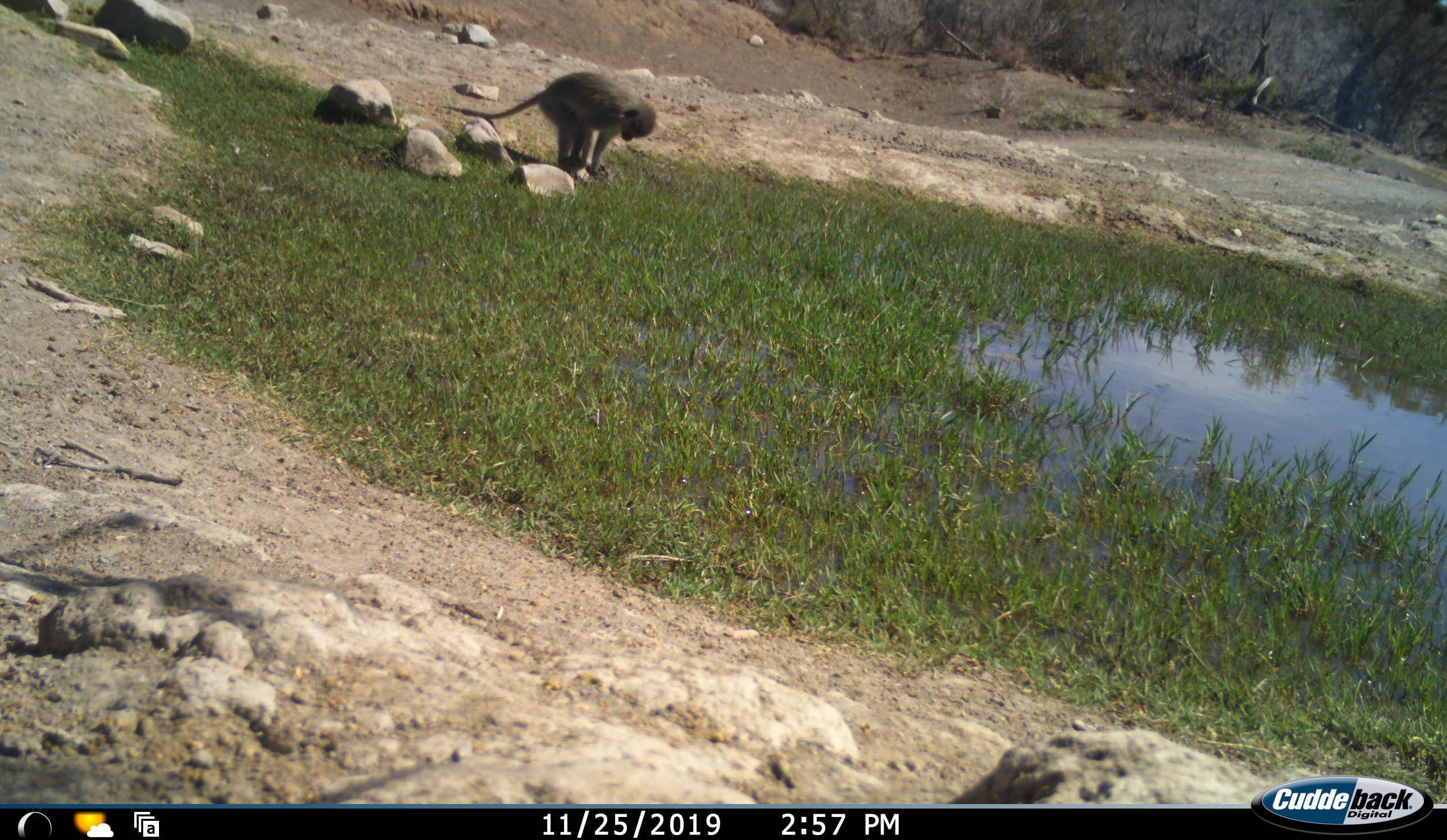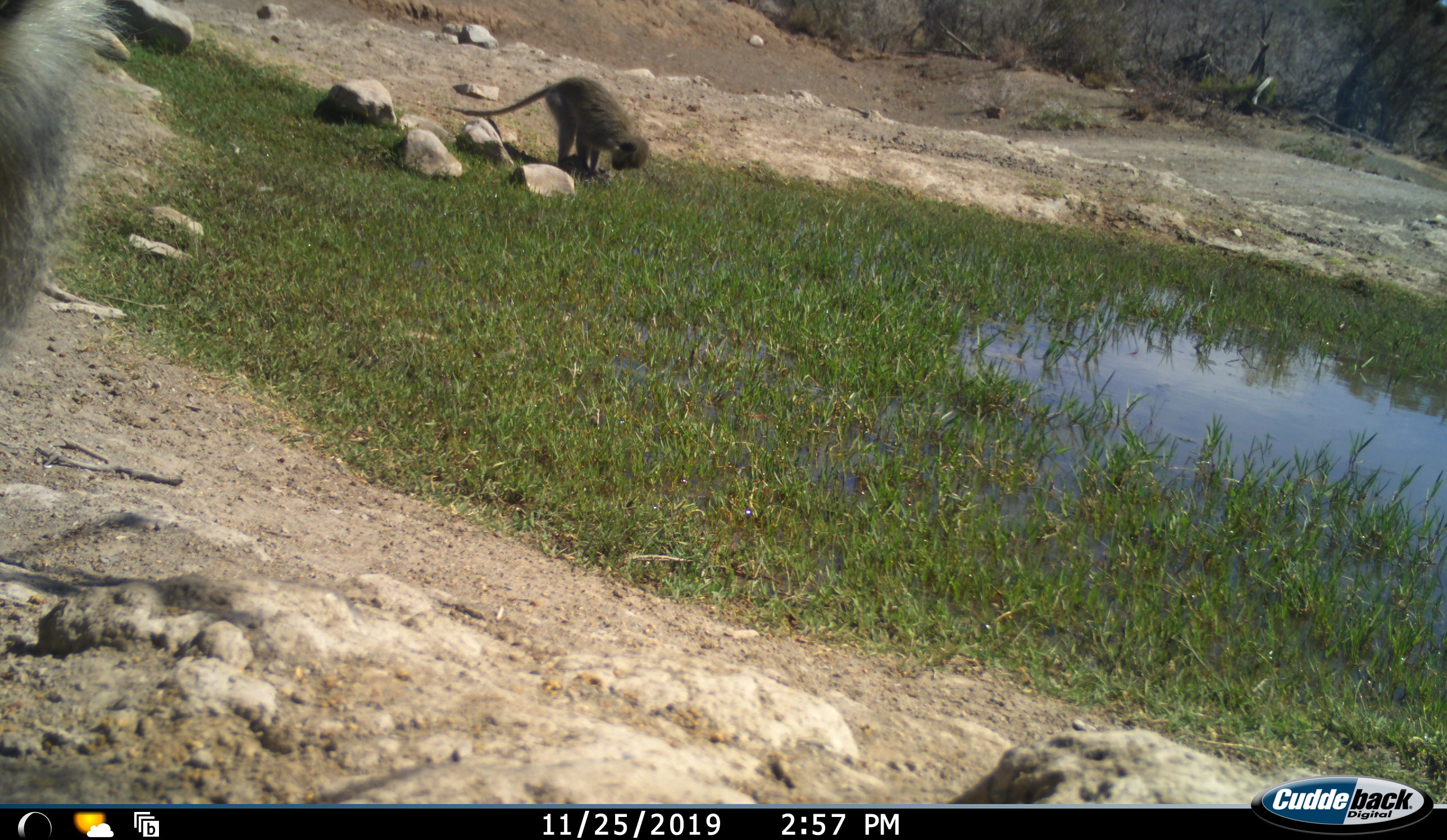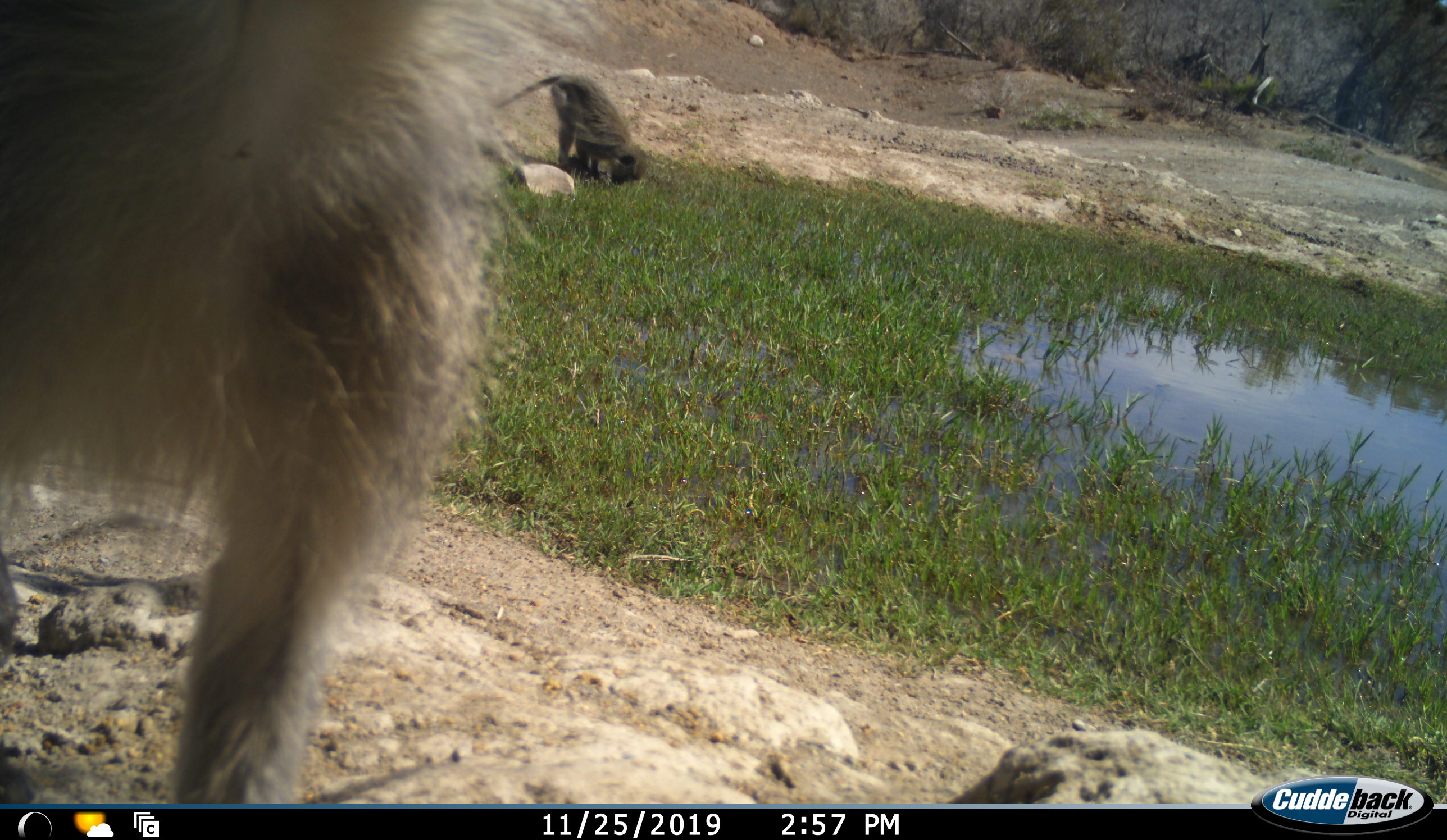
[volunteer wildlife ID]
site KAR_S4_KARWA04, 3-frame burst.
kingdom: Animalia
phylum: Chordata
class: Mammalia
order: Primates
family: Cercopithecidae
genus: Chlorocebus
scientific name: Chlorocebus pygerythrus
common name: vervet monkey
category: monkeyvervet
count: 2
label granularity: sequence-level